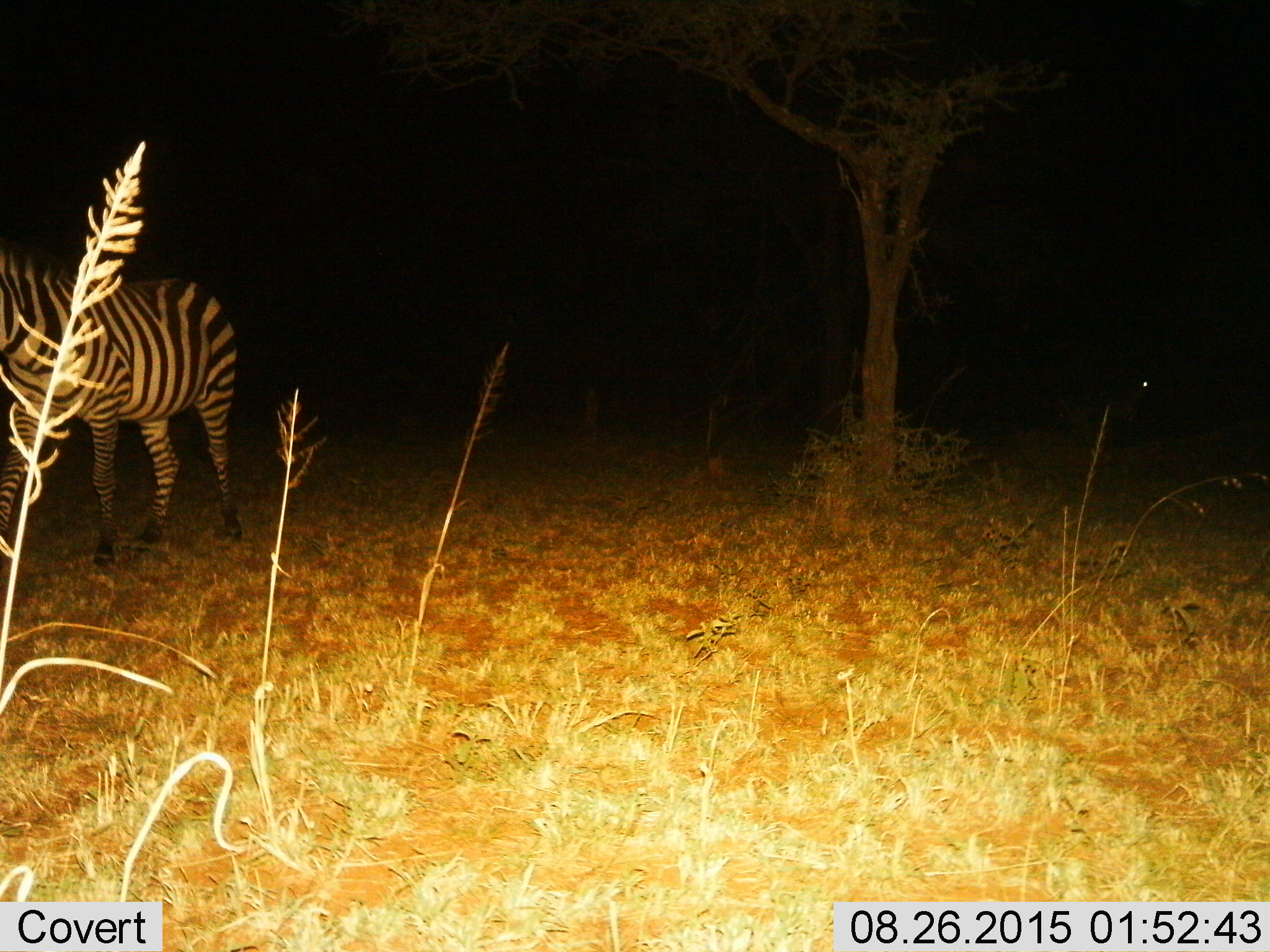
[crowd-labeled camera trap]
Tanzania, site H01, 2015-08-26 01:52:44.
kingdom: Animalia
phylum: Chordata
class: Mammalia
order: Perissodactyla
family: Equidae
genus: Equus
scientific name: Equus quagga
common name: plains zebra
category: zebra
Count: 1.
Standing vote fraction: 70%.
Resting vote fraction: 10%.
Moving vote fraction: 40%.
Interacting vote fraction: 0%.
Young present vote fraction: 0%.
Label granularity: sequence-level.